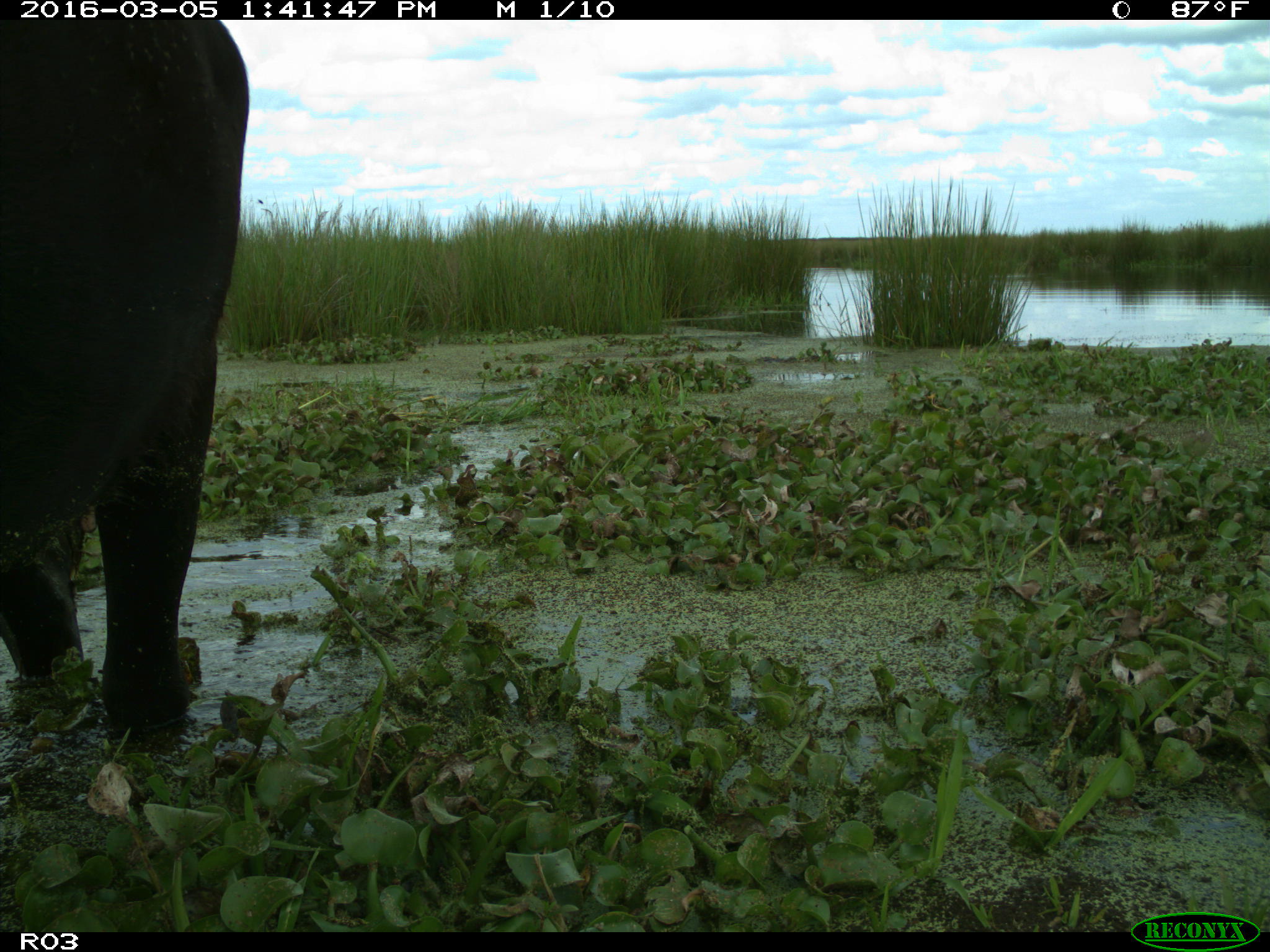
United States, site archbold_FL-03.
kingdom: Animalia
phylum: Chordata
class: Mammalia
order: Artiodactyla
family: Bovidae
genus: Bos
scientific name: Bos taurus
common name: domestic cow